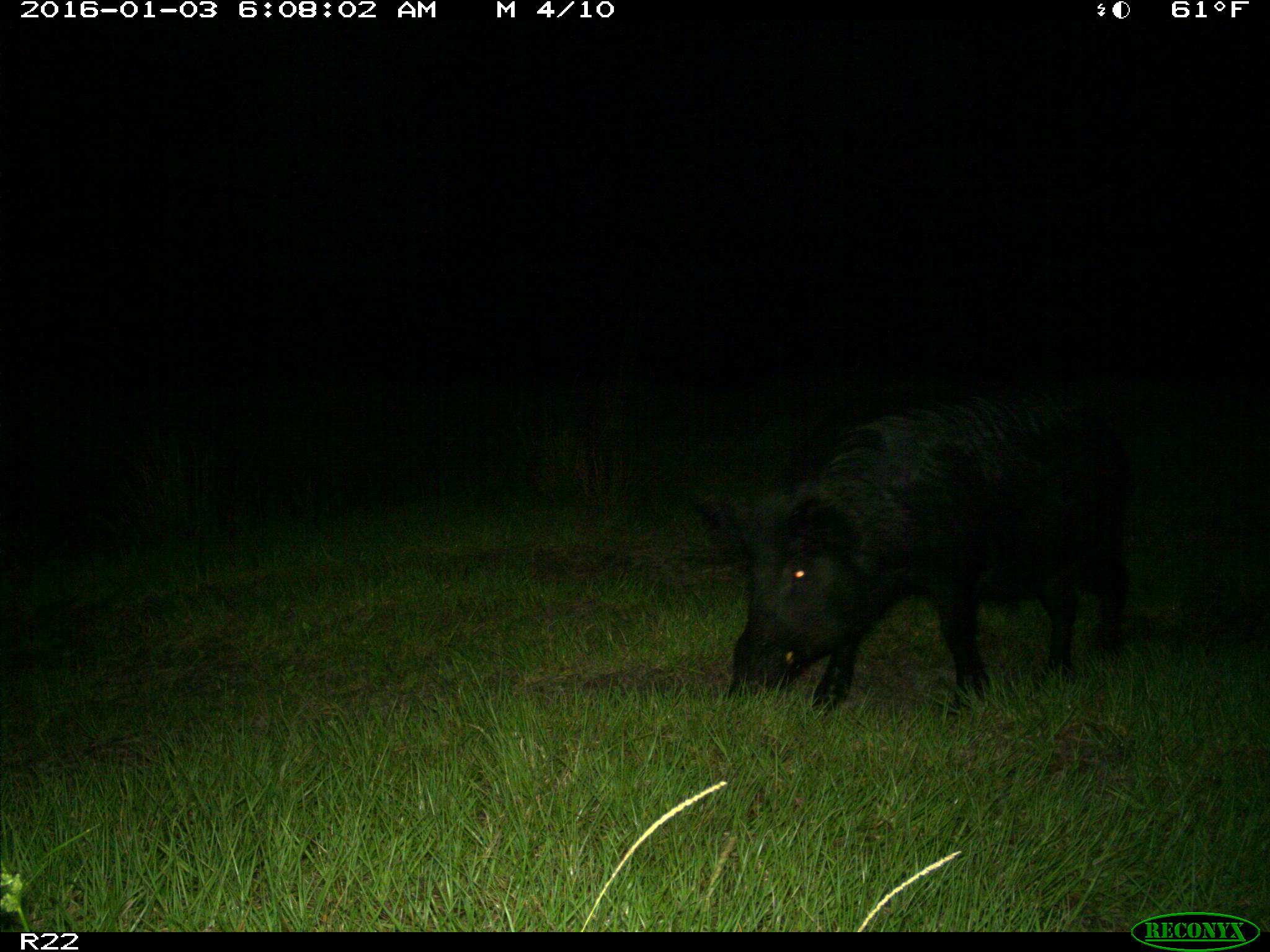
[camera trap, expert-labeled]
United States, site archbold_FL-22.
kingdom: Animalia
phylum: Chordata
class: Mammalia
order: Artiodactyla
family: Suidae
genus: Sus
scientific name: Sus scrofa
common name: wild boar